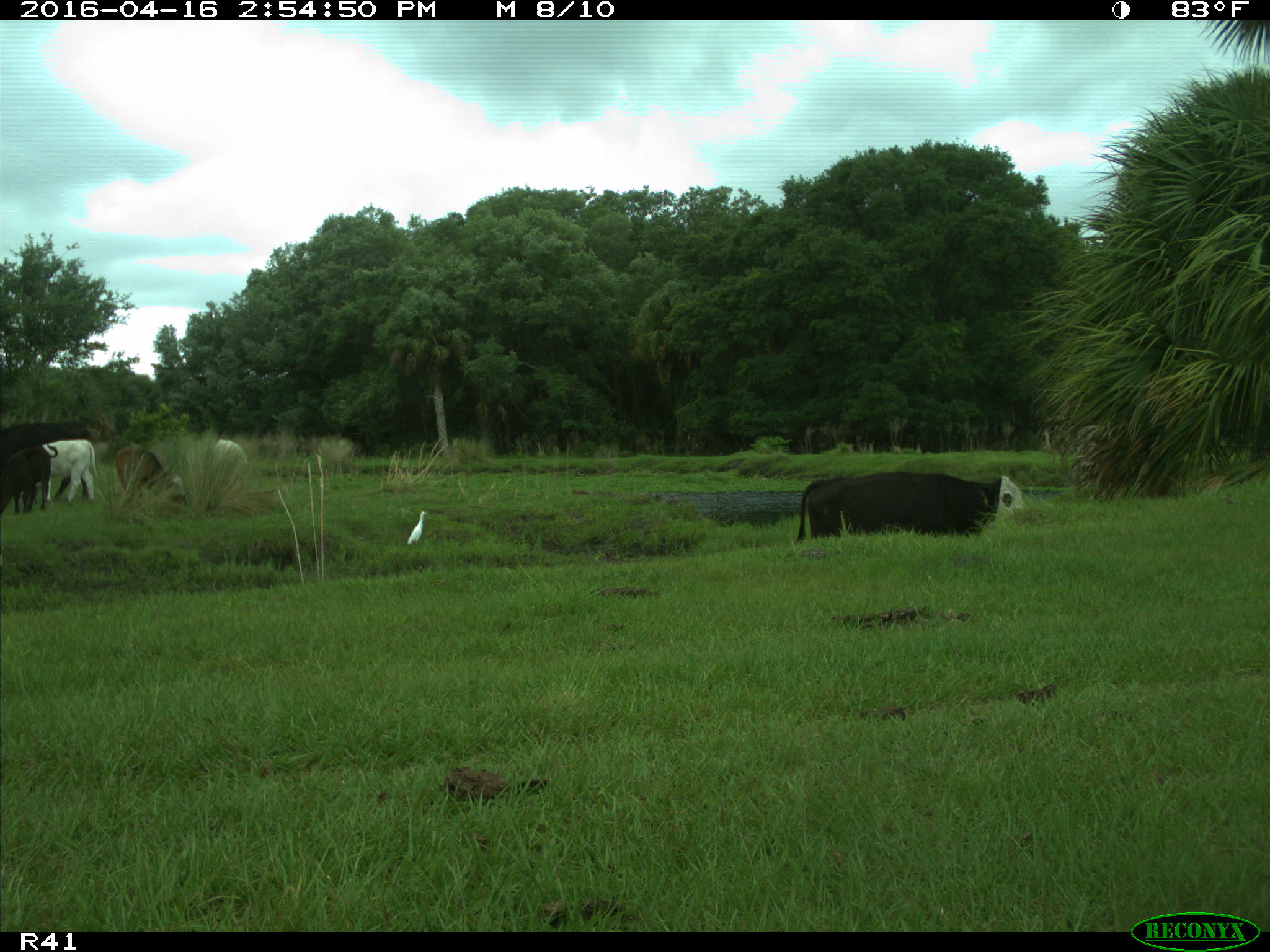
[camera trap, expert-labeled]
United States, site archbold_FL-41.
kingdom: Animalia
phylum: Chordata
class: Mammalia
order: Artiodactyla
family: Bovidae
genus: Bos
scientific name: Bos taurus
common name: domestic cow